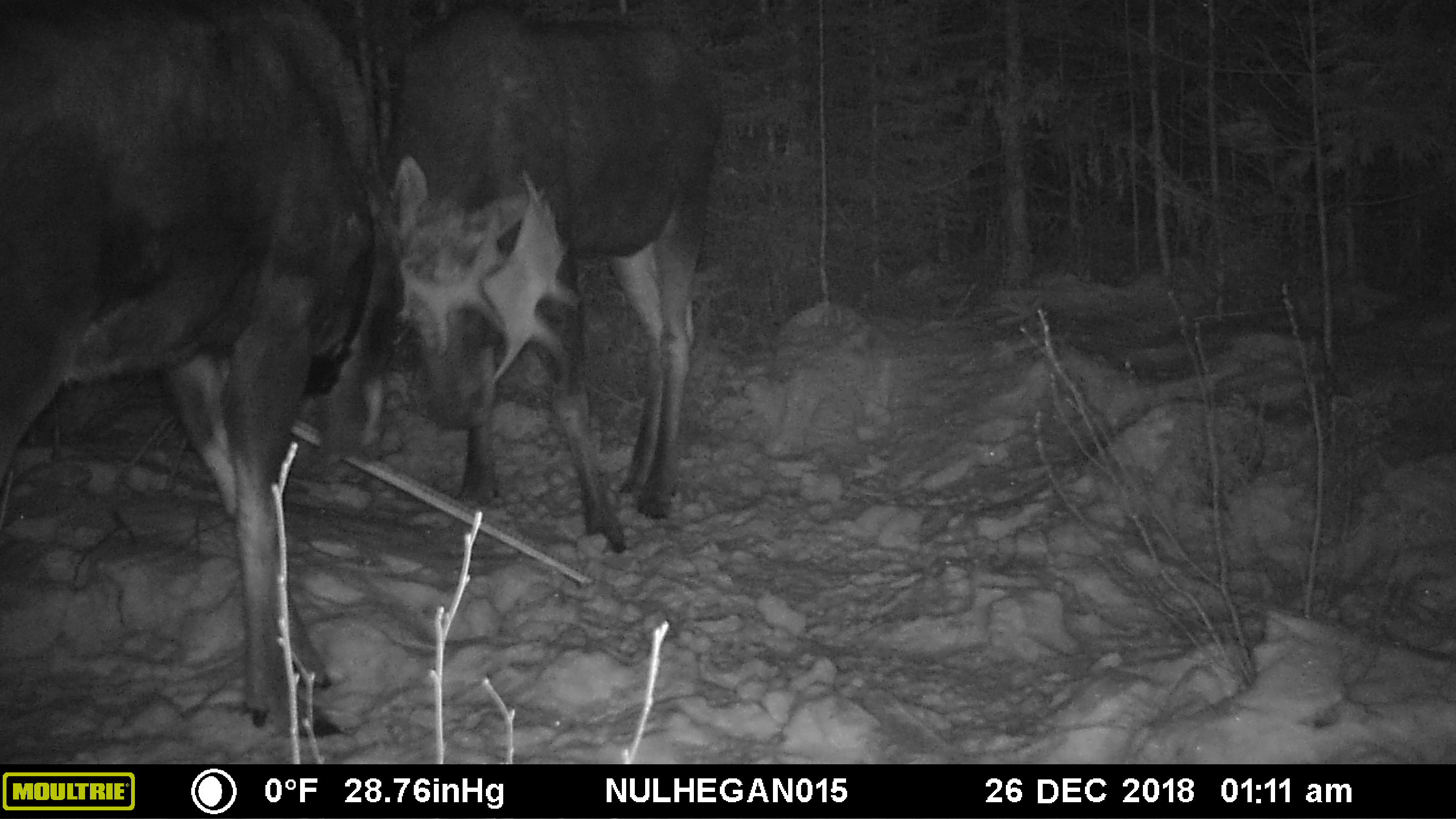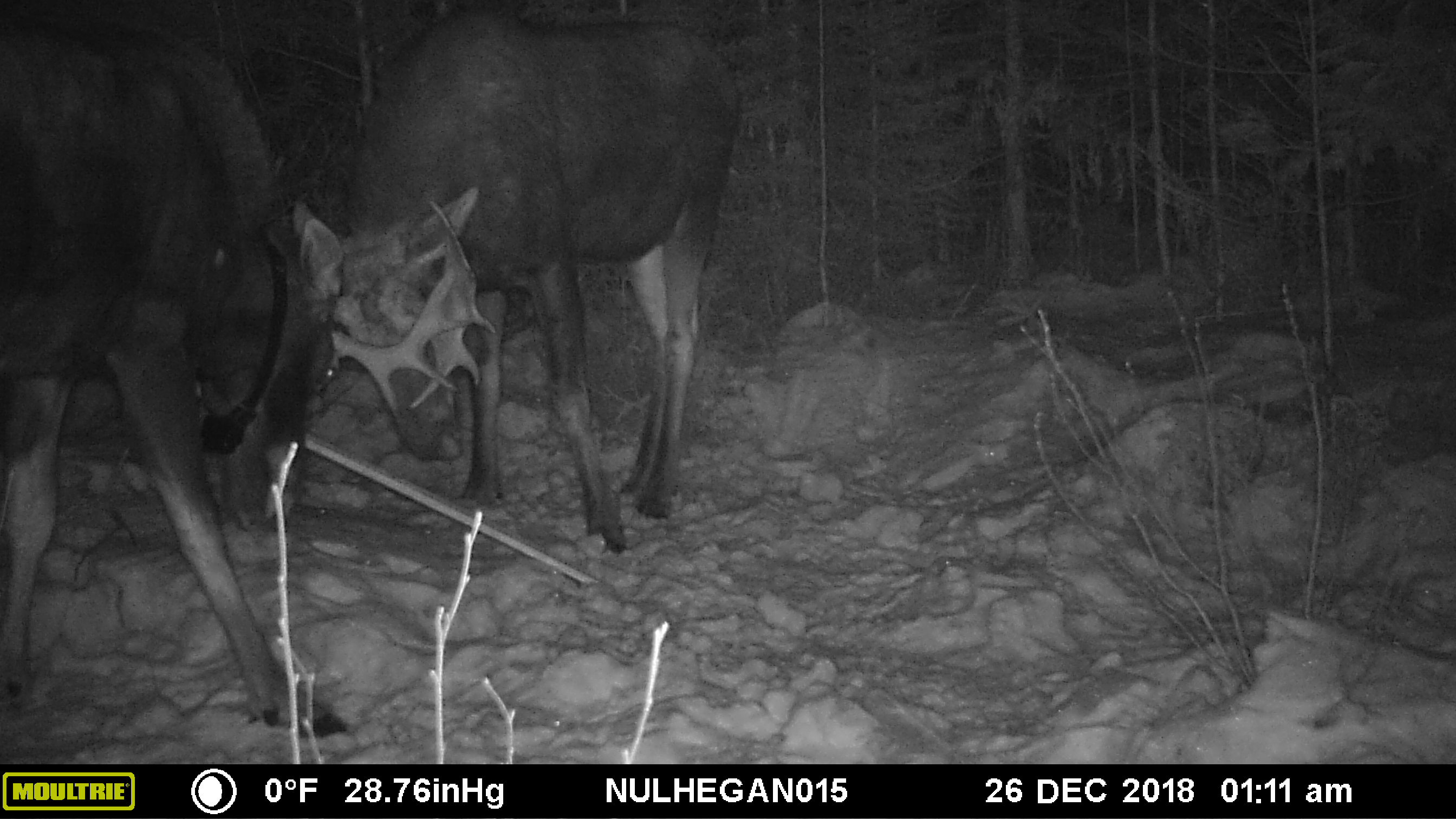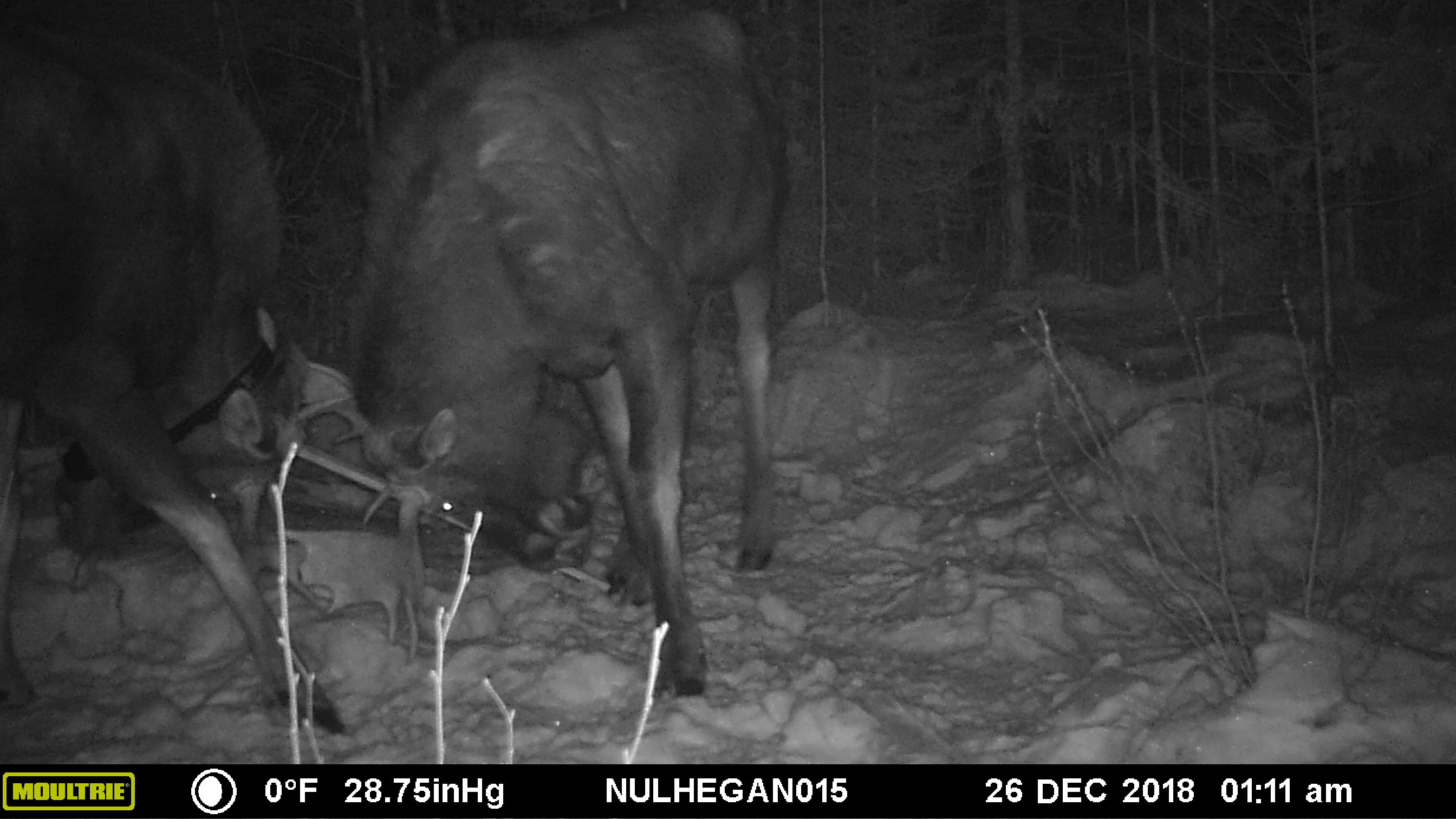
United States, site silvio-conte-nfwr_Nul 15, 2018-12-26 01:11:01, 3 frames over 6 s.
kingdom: Animalia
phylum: Chordata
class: Mammalia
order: Artiodactyla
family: Cervidae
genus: Alces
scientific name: Alces alces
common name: moose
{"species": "moose (Alces alces)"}